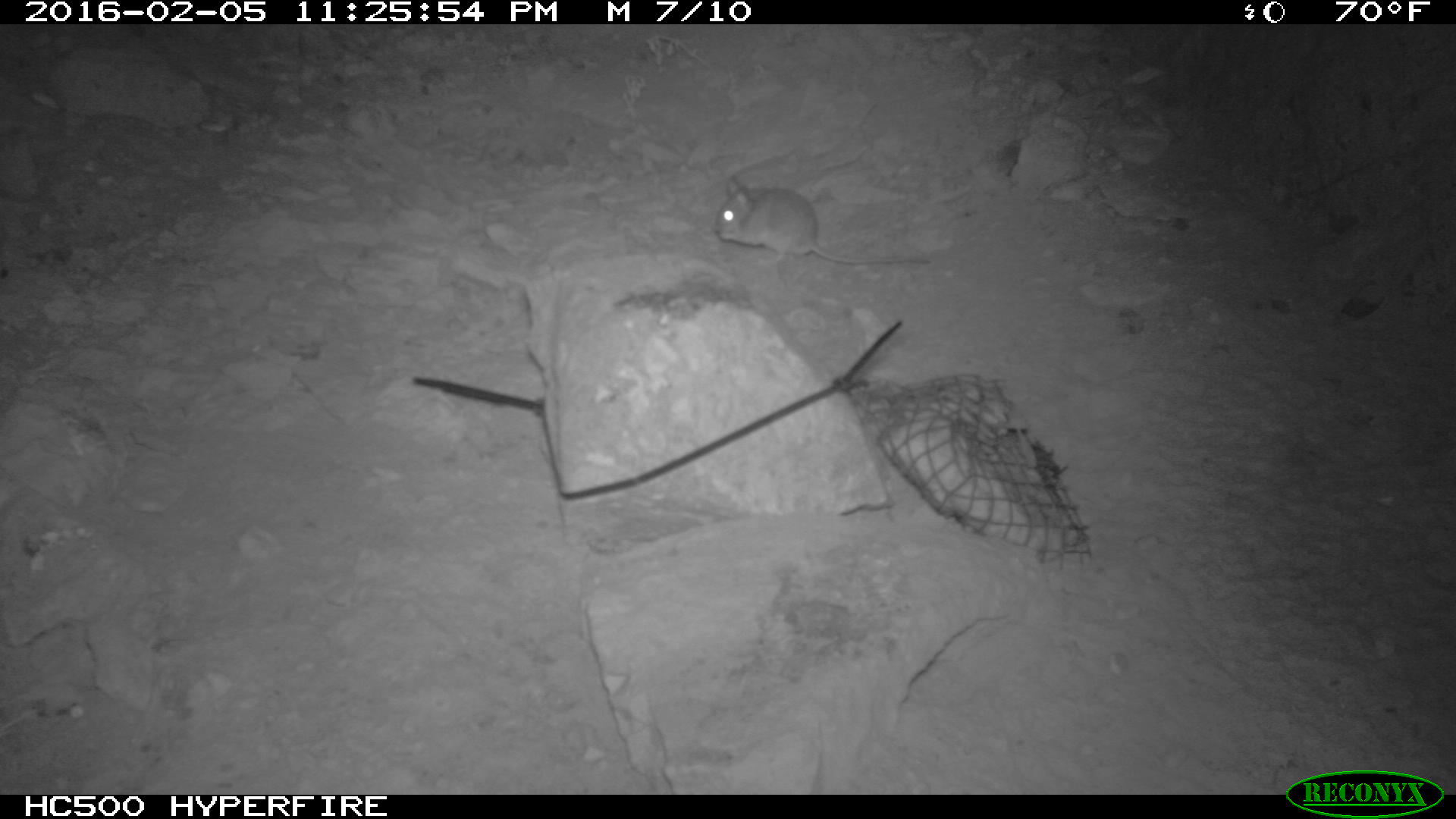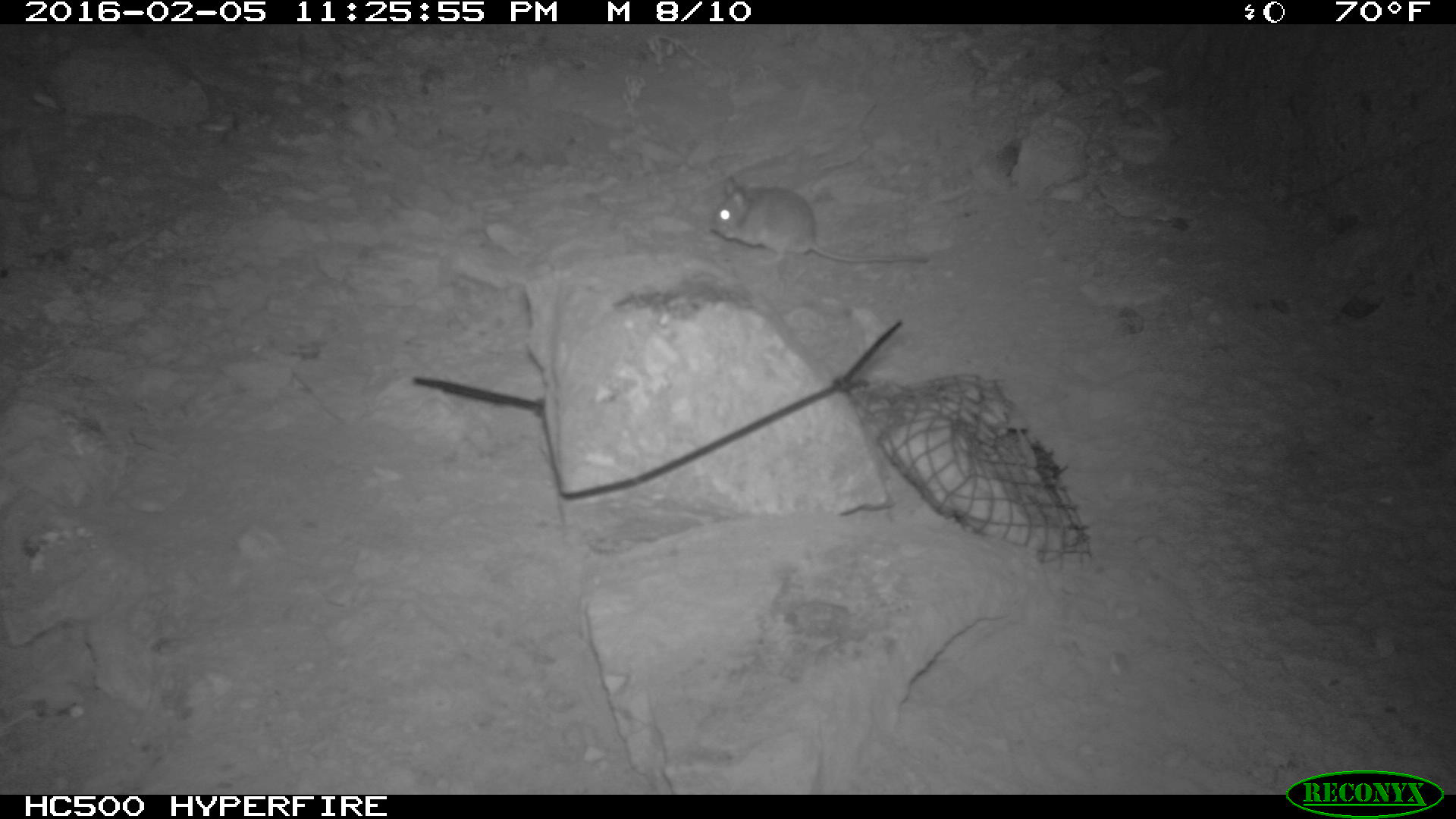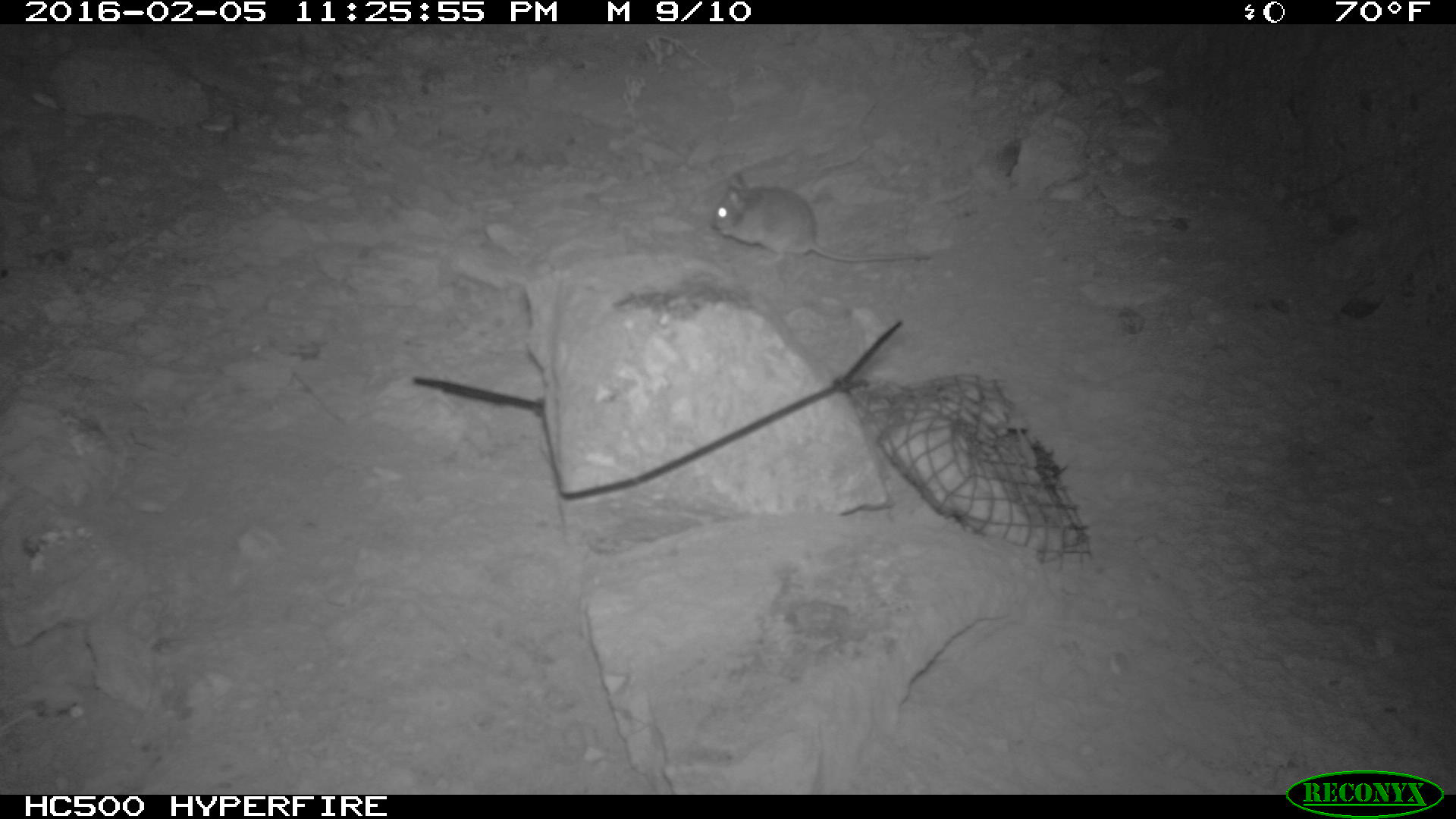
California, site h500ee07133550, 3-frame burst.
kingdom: Animalia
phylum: Chordata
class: Mammalia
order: Rodentia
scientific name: Rodentia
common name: rodent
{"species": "rodent (Rodentia)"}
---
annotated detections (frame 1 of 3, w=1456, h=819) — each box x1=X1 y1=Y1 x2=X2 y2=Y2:
rodent: x1=713 y1=172 x2=934 y2=265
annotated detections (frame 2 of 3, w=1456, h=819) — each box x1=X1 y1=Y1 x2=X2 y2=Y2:
rodent: x1=708 y1=172 x2=929 y2=264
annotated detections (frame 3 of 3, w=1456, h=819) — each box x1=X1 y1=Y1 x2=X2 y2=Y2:
rodent: x1=709 y1=171 x2=930 y2=261